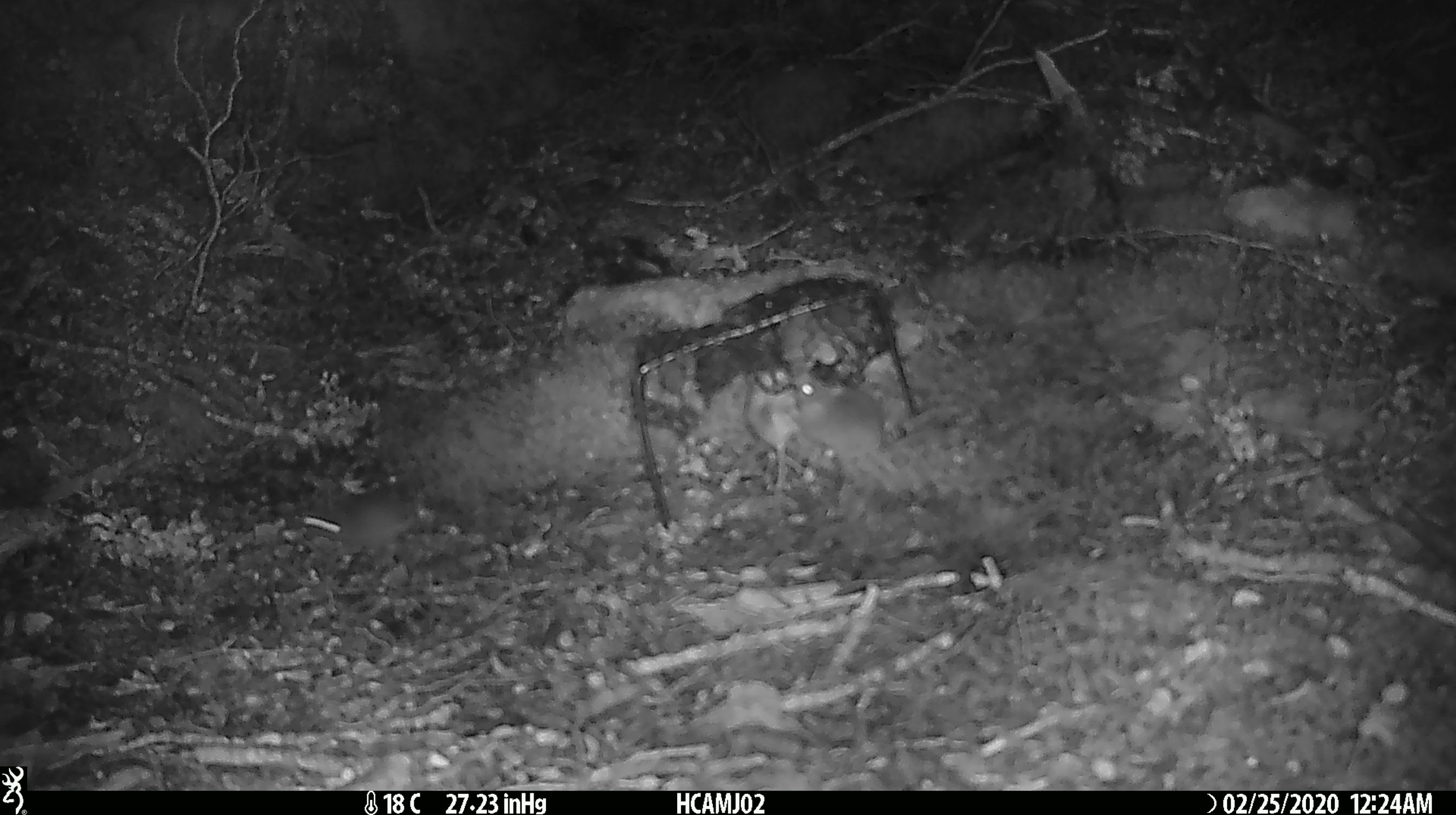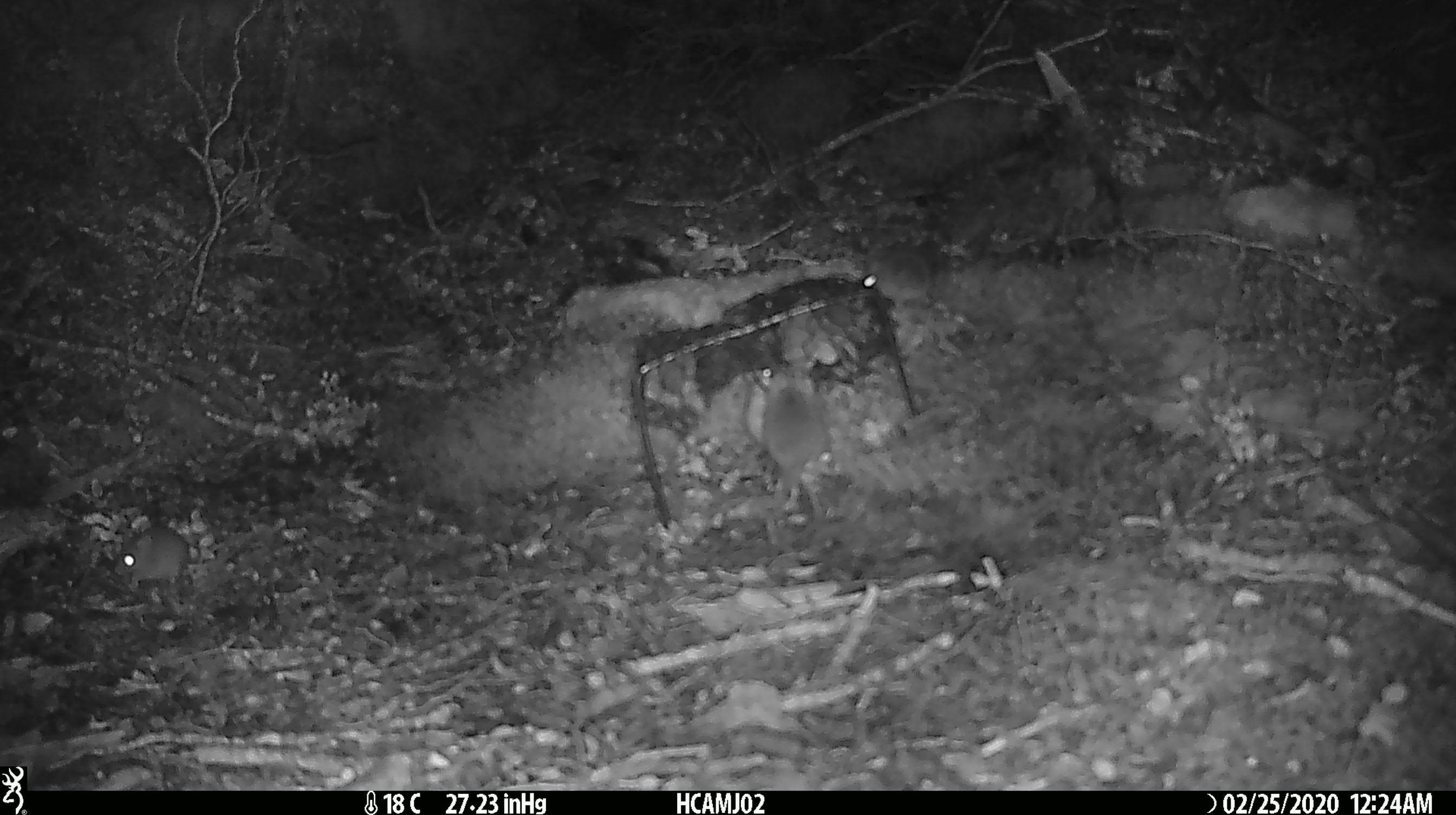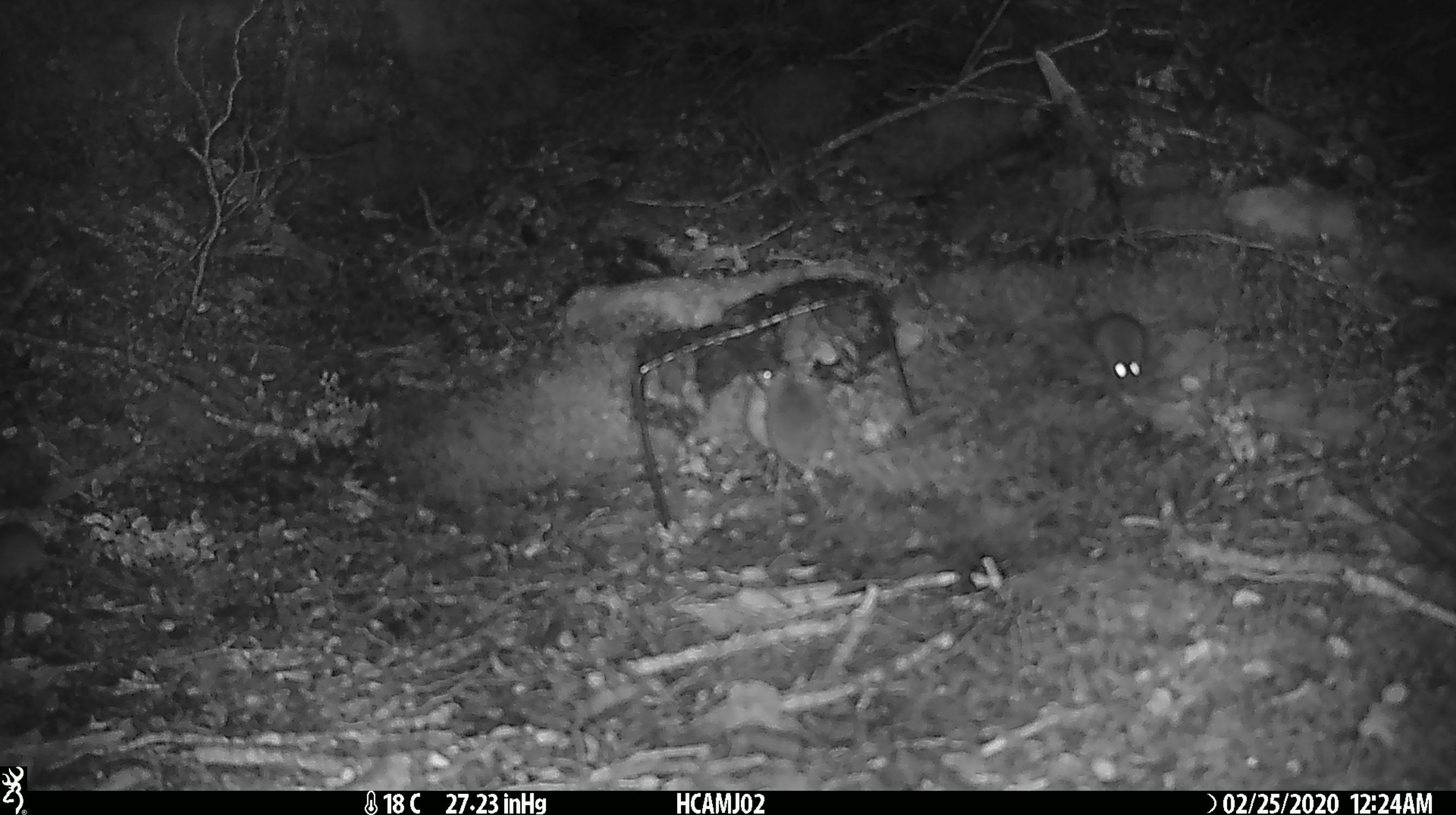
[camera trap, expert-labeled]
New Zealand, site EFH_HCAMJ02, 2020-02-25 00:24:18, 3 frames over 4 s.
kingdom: Animalia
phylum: Chordata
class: Mammalia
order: Rodentia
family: Muridae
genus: Mus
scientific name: Mus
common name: mouse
Mouse (Mus).